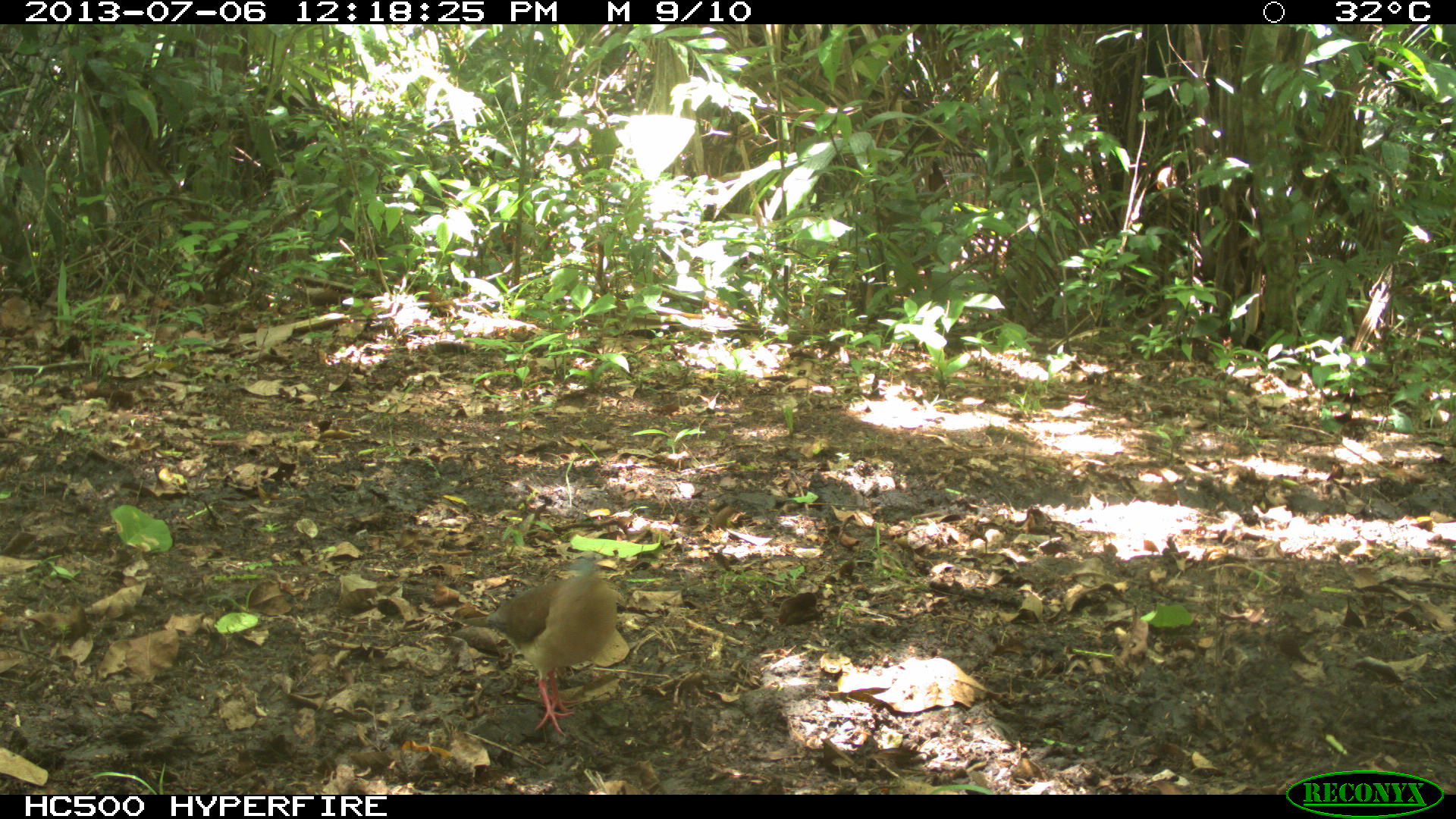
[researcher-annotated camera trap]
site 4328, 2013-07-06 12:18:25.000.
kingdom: Animalia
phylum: Chordata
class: Aves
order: Columbiformes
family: Columbidae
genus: Leptotila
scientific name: Leptotila plumbeiceps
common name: gray-headed dove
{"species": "Leptotila plumbeiceps (gray-headed dove)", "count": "1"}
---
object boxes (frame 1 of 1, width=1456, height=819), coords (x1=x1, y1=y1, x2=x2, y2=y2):
leptotila plumbeiceps: (x1=460, y1=552, x2=618, y2=735)